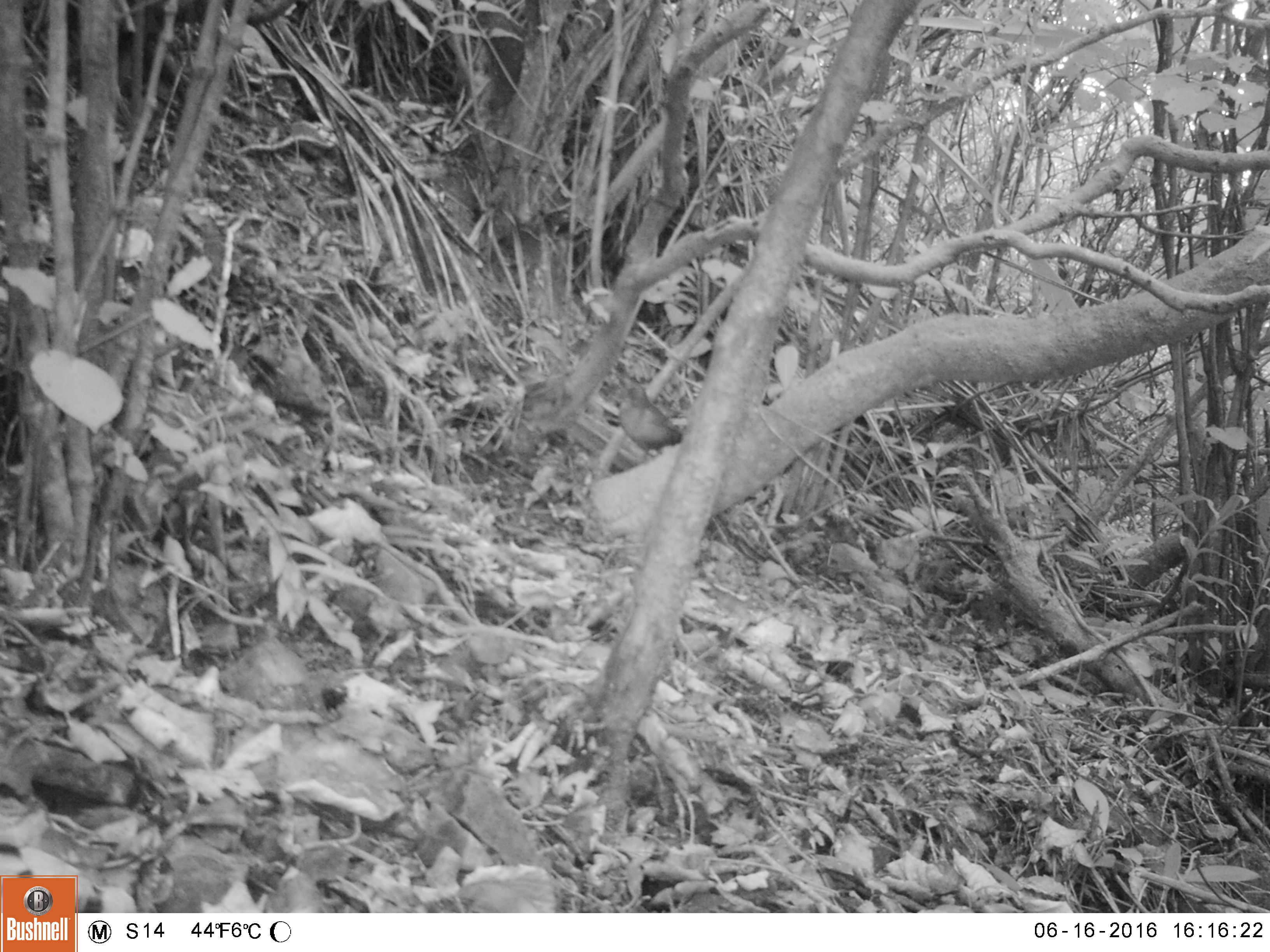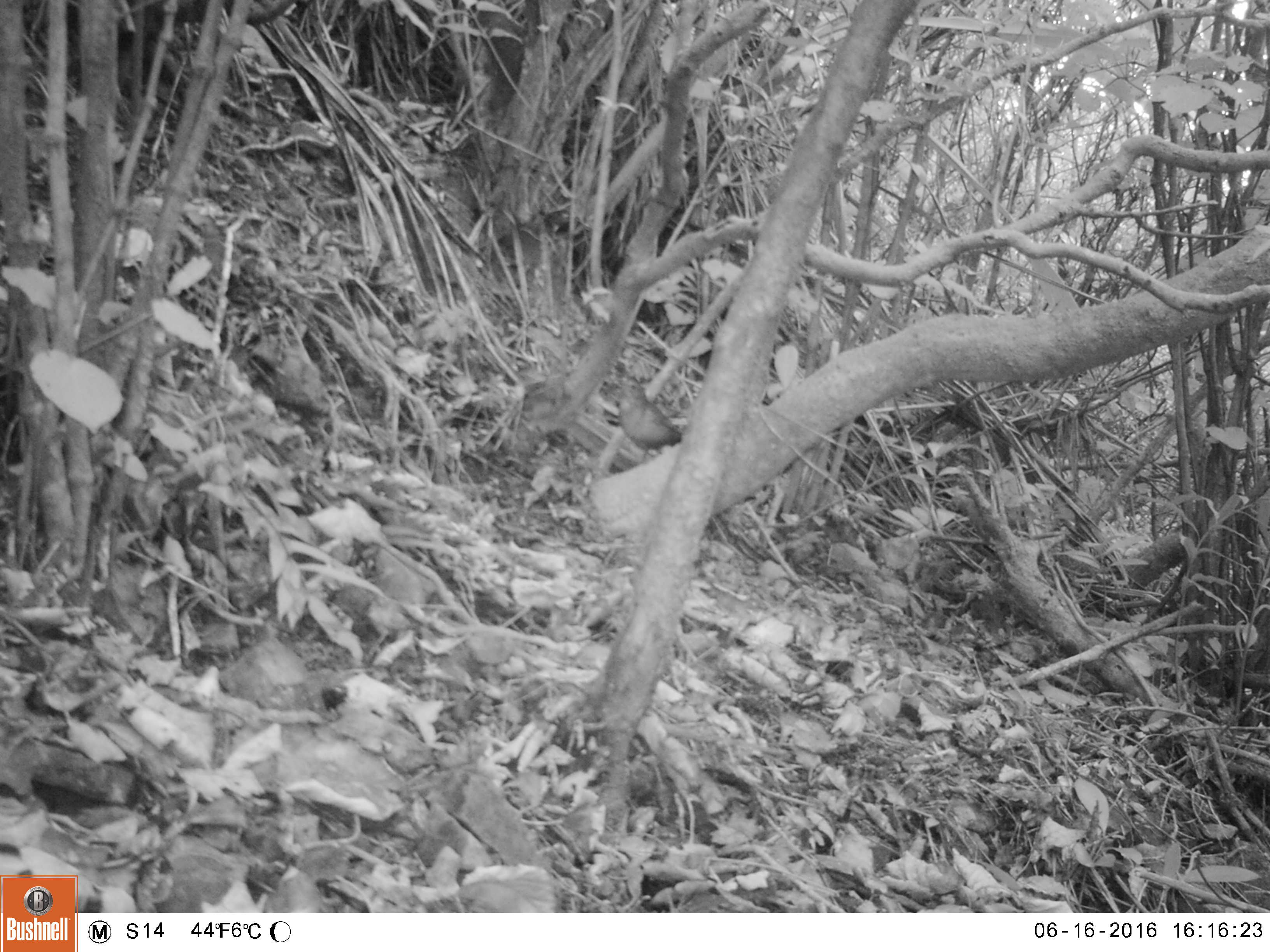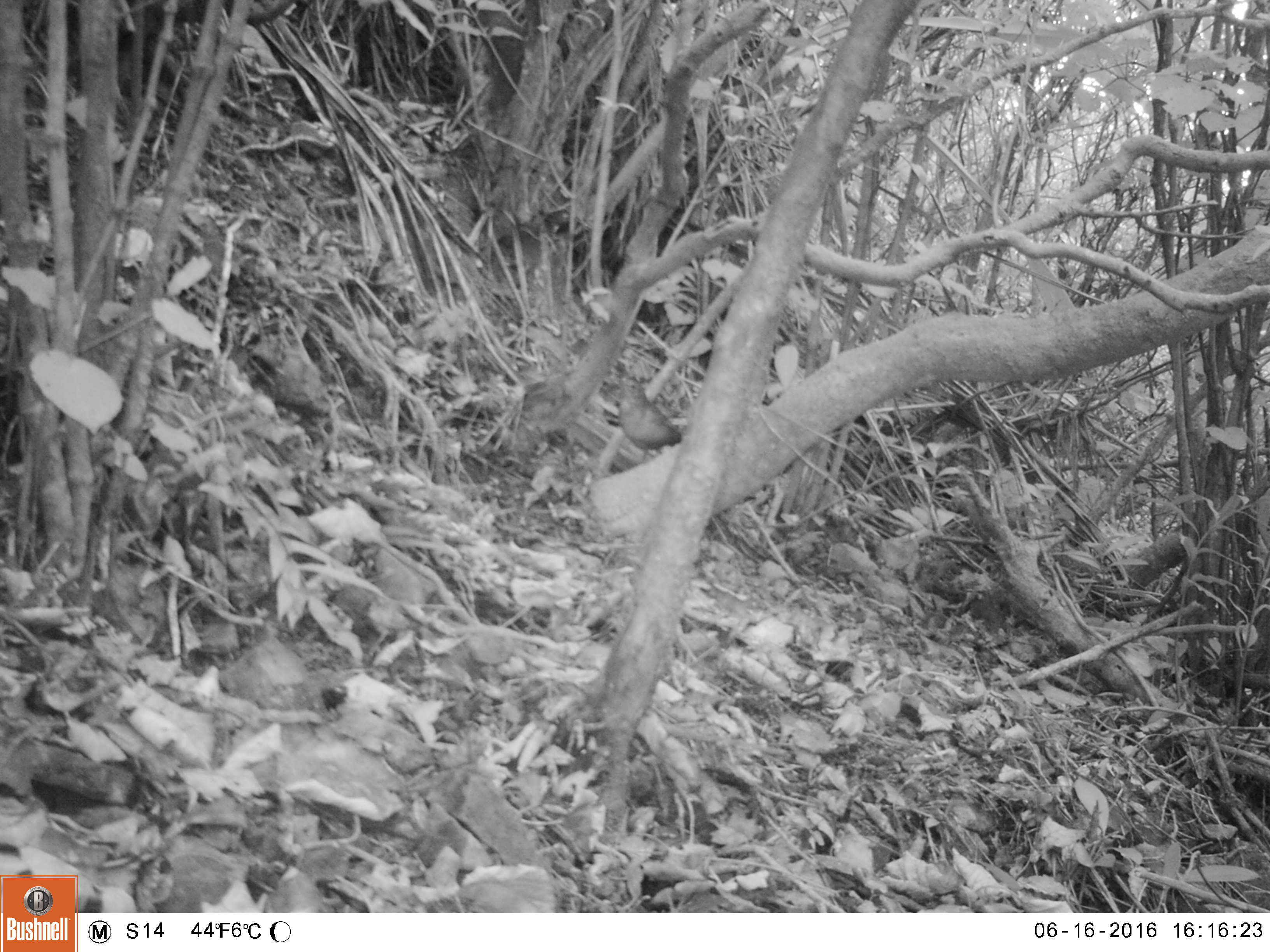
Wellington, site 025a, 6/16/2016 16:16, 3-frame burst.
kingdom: Animalia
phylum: Chordata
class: Aves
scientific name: Aves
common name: bird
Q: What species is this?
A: Bird (Aves).